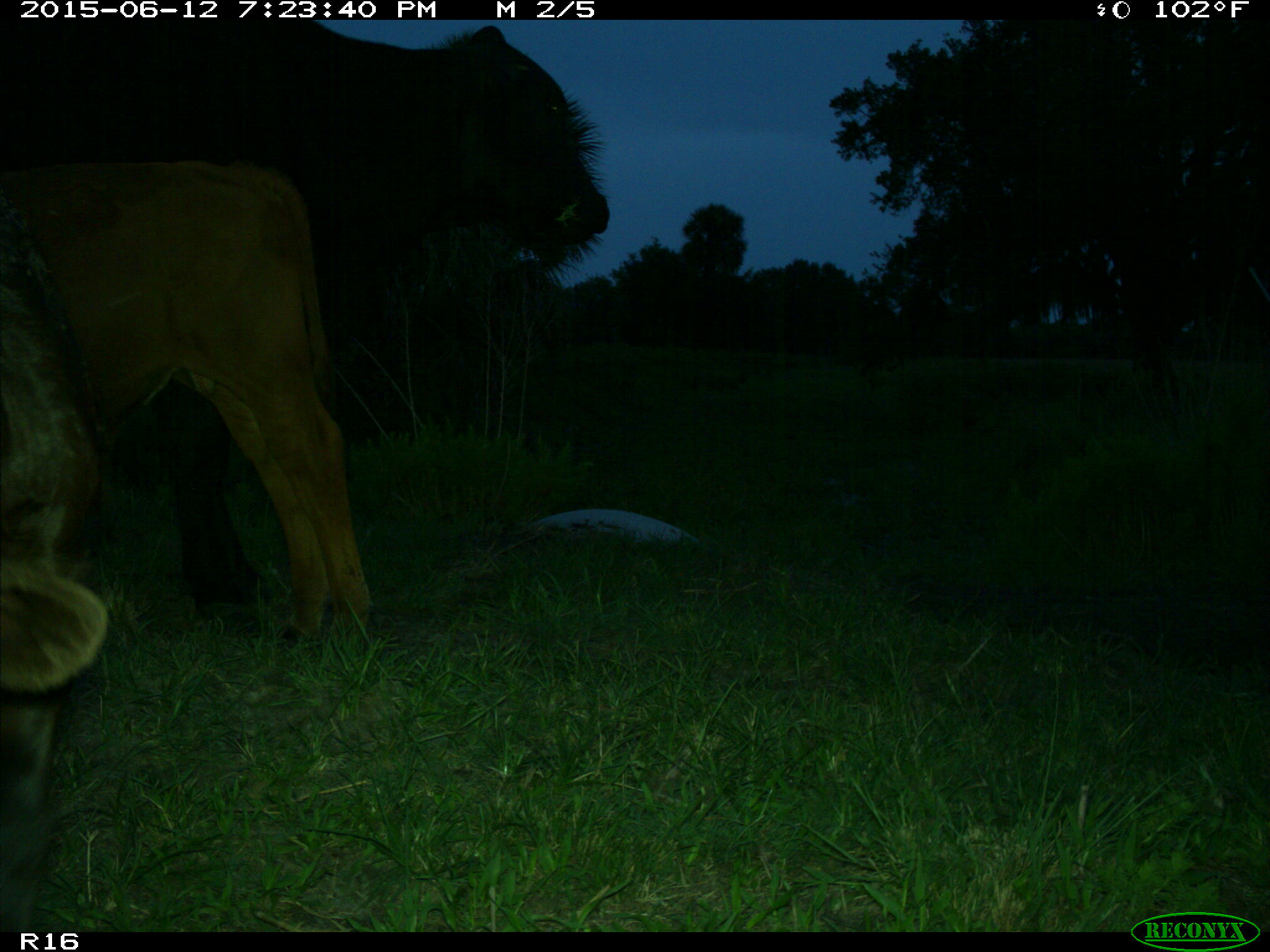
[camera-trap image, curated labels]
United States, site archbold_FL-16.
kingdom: Animalia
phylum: Chordata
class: Mammalia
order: Artiodactyla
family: Bovidae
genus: Bos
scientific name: Bos taurus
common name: domestic cow